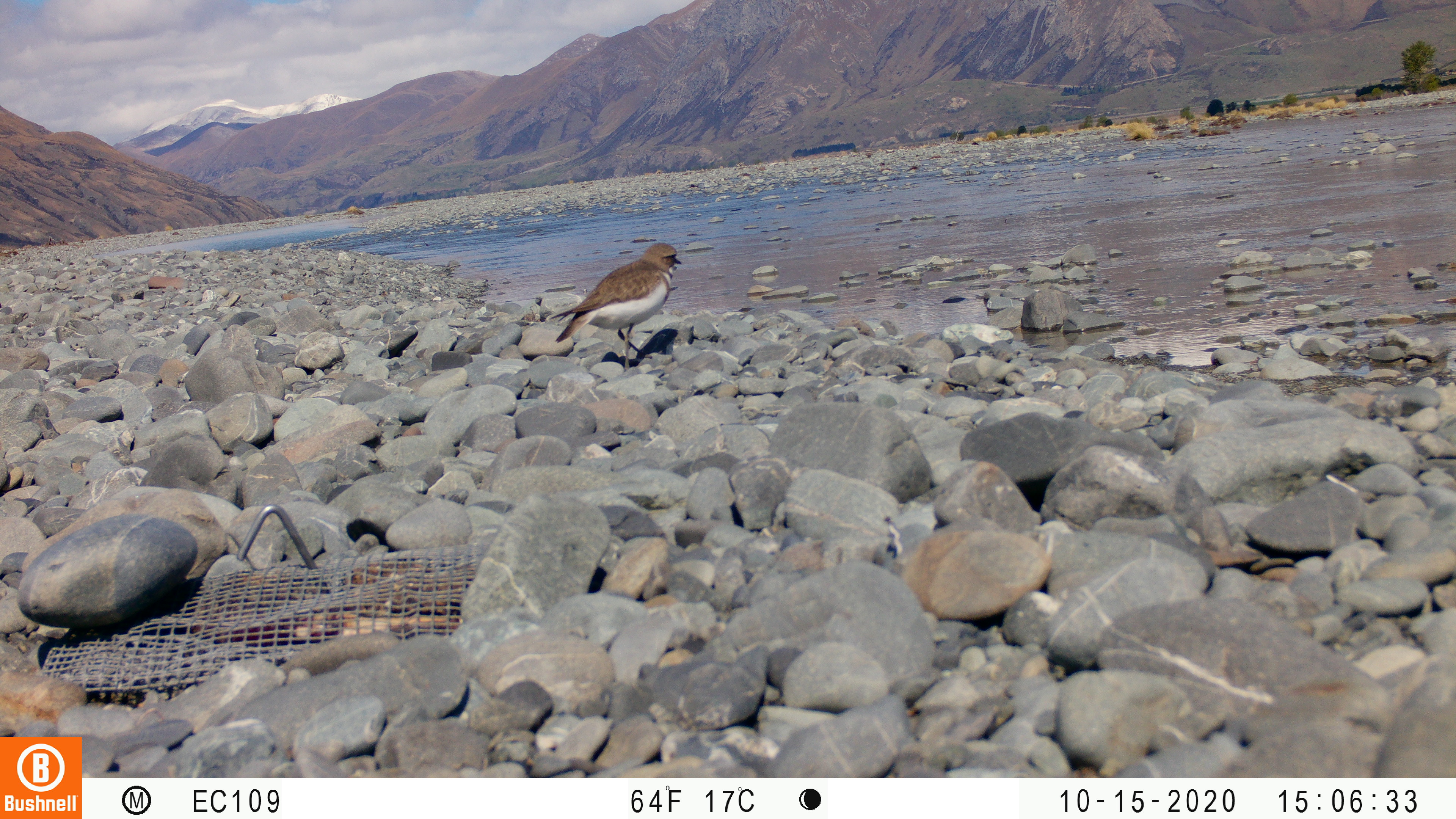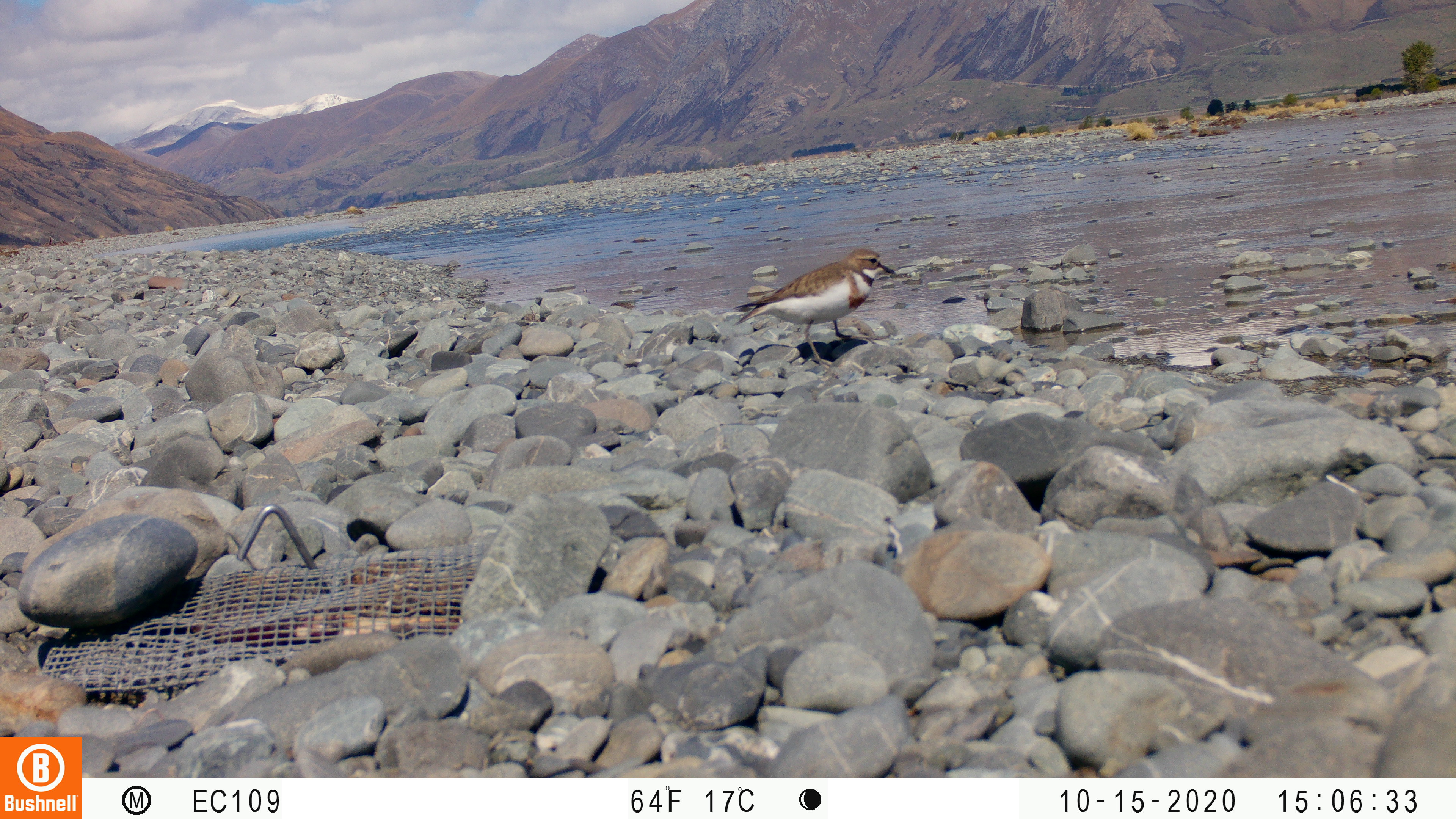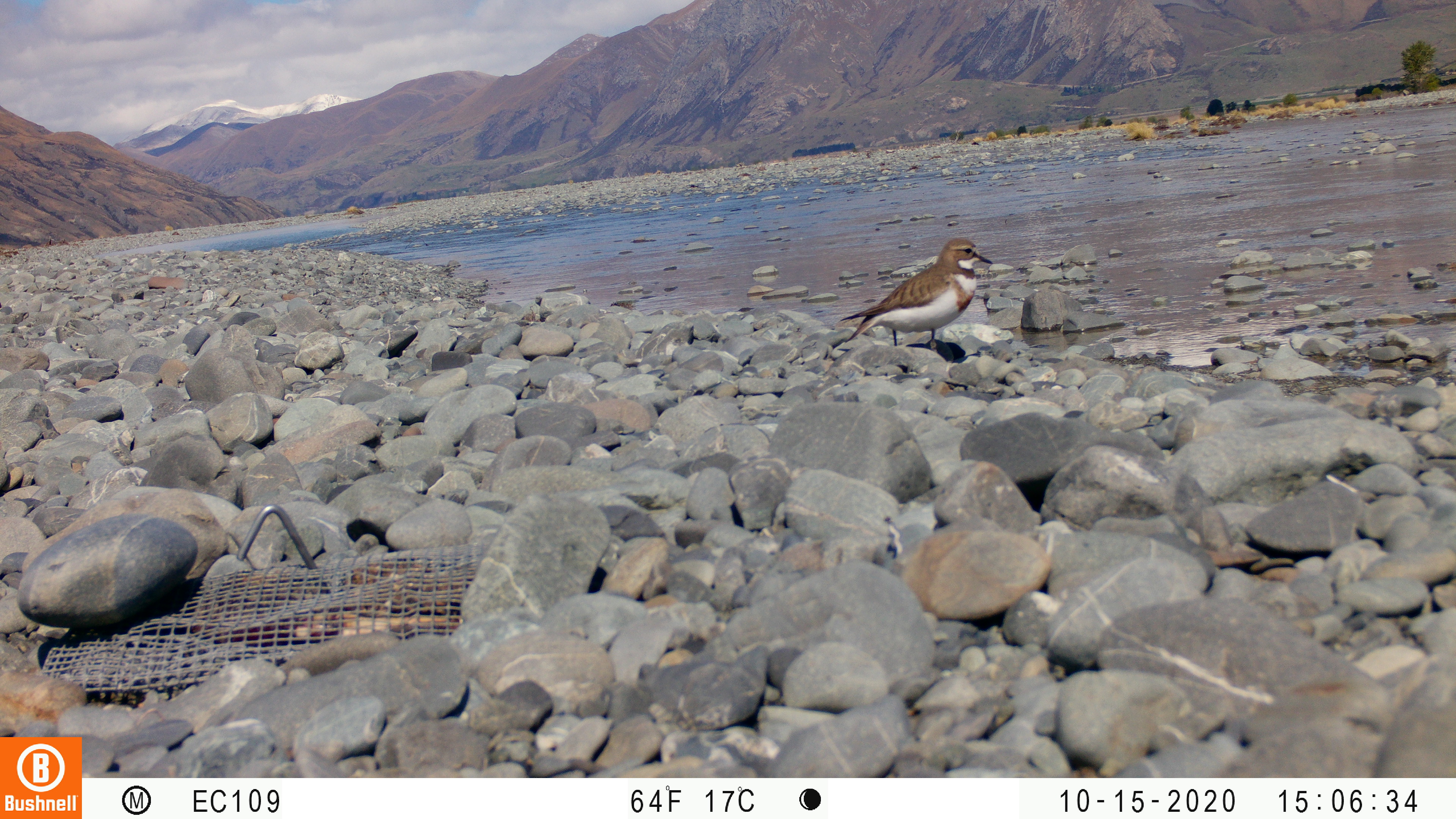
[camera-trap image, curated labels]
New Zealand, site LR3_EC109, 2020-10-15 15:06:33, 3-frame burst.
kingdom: Animalia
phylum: Chordata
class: Aves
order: Charadriiformes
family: Charadriidae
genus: Charadrius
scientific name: Charadrius bicinctus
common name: double-banded plover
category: banded dotterel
Banded dotterel (double-banded plover) (Charadrius bicinctus).